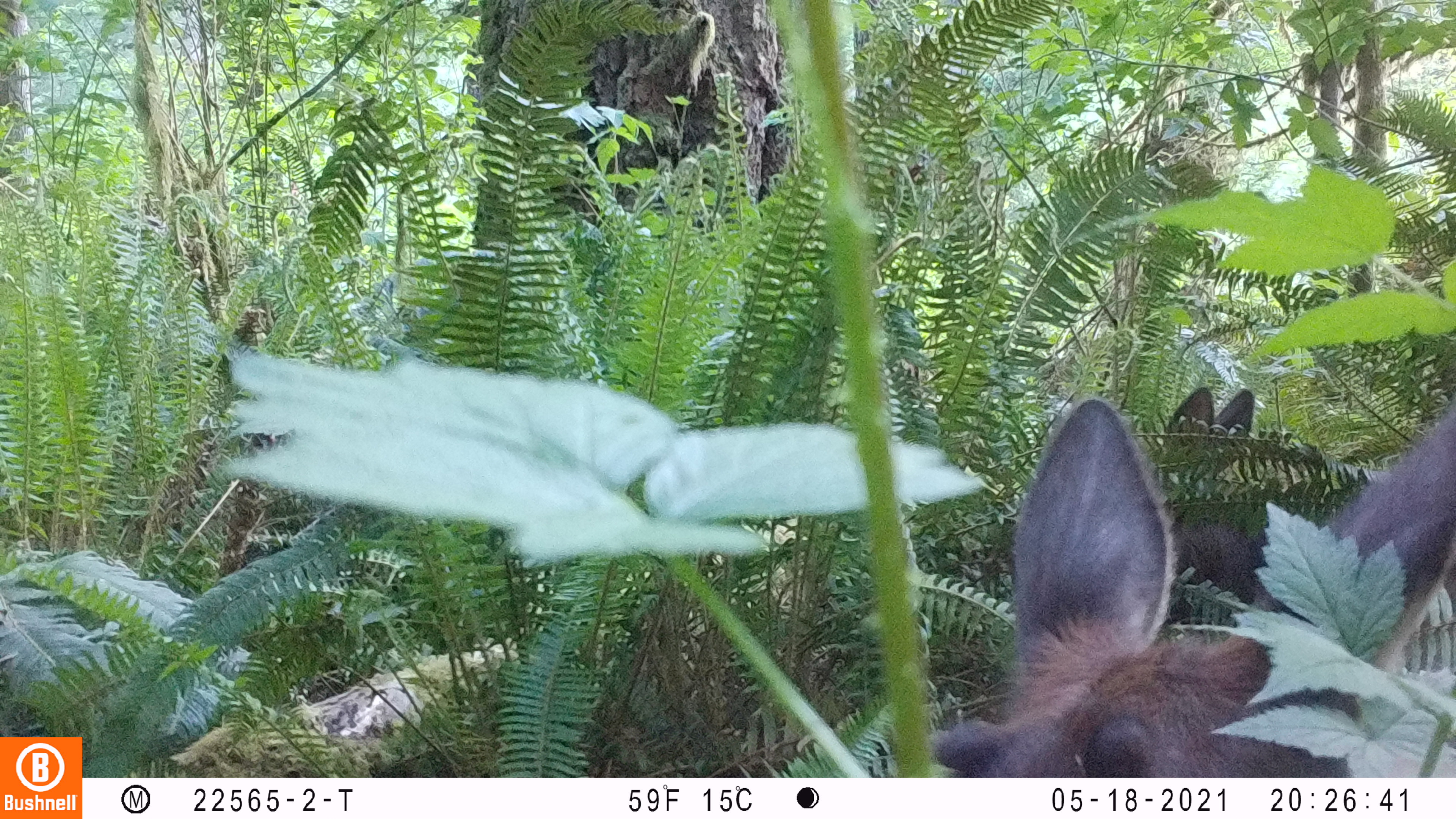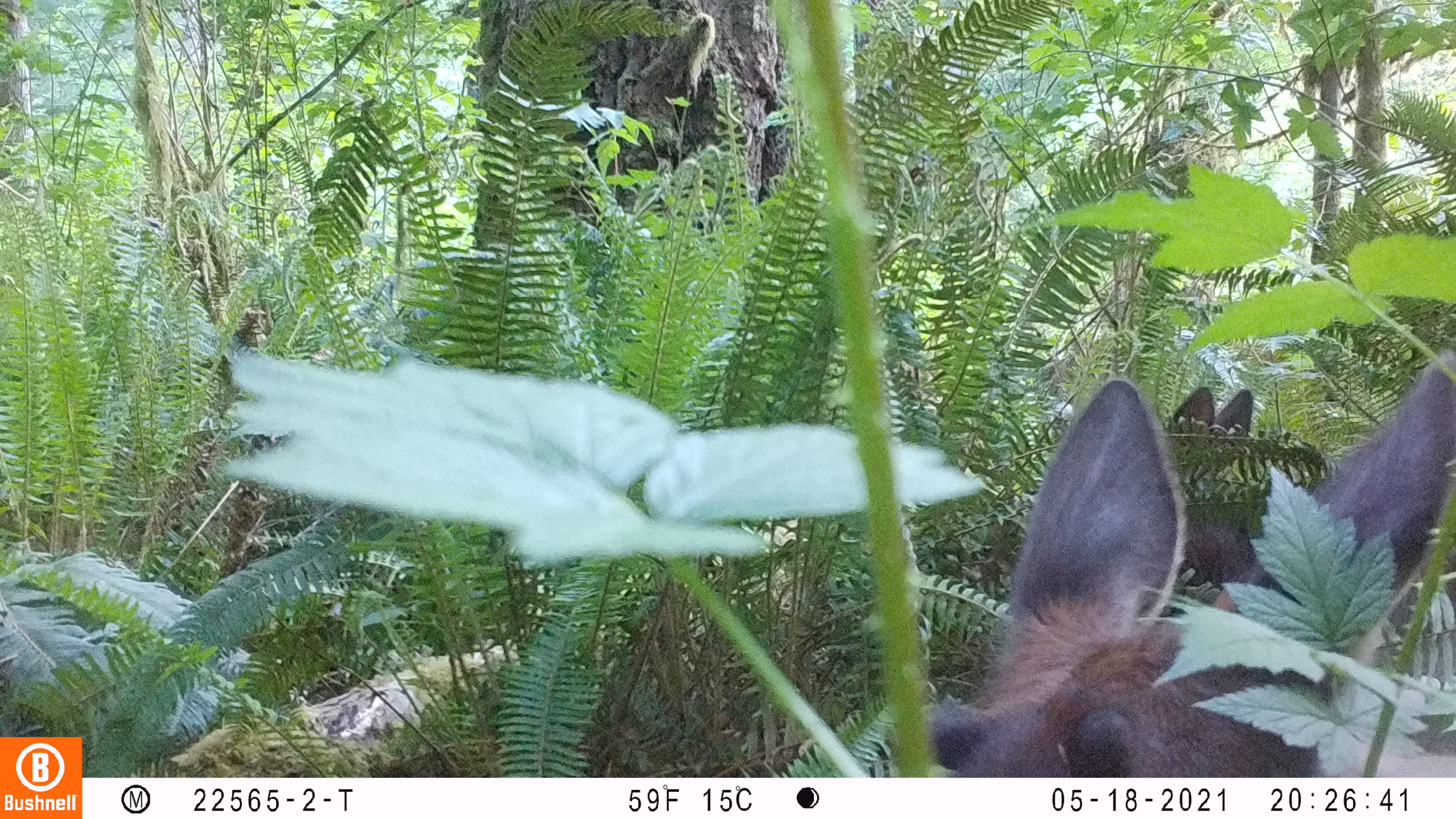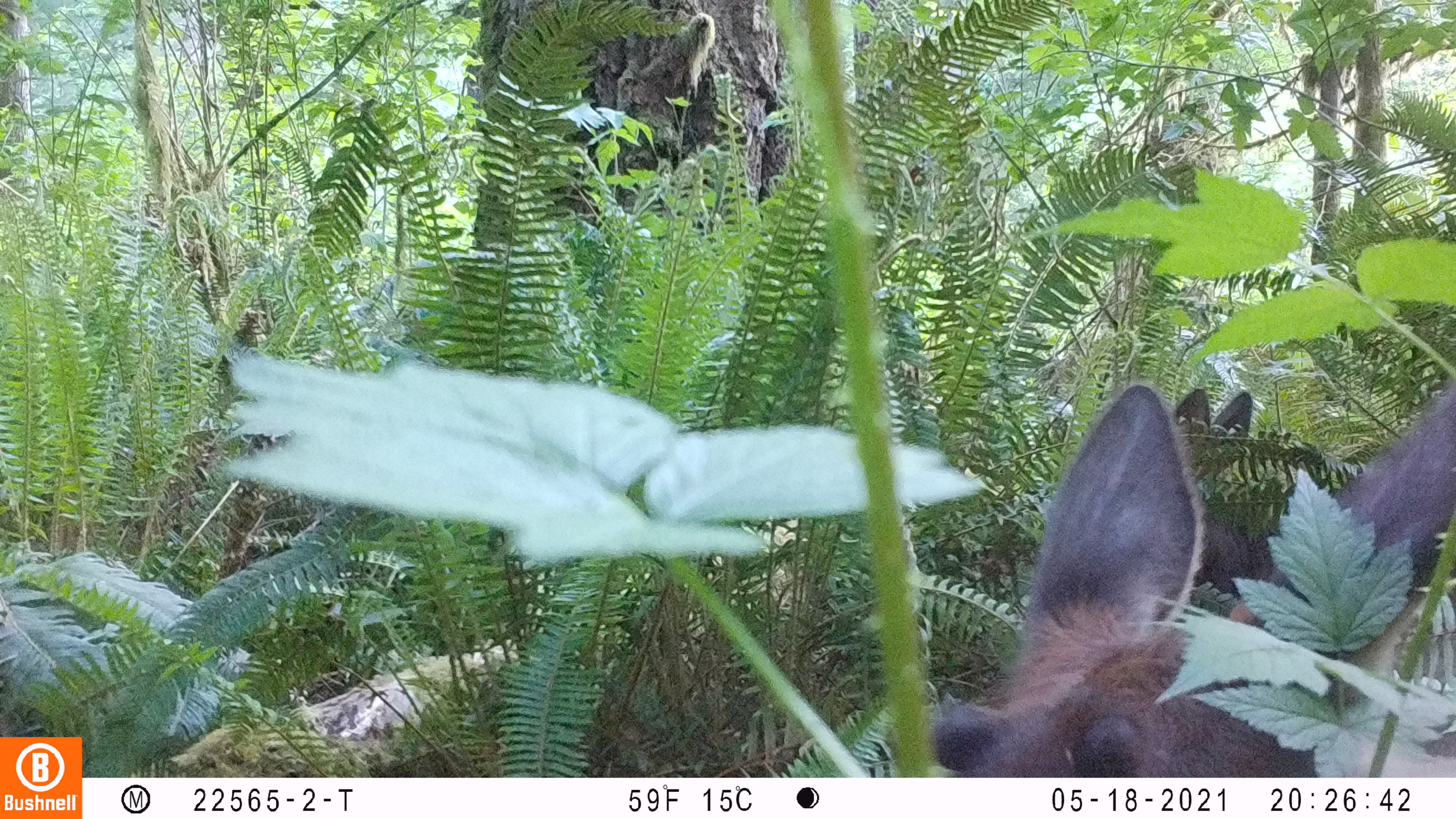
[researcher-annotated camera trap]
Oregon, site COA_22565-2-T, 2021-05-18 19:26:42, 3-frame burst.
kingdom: Animalia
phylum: Chordata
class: Mammalia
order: Artiodactyla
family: Cervidae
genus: Cervus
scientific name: Cervus canadensis roosevelti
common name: roosevelt elk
Roosevelt elk (Cervus canadensis roosevelti).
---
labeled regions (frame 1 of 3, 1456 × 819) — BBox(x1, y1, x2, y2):
roosevelt elk: BBox(923, 385, 1450, 769)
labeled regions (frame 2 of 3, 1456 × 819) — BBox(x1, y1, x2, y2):
roosevelt elk: BBox(909, 351, 1450, 772)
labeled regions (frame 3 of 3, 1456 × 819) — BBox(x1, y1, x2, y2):
roosevelt elk: BBox(915, 385, 1450, 767)